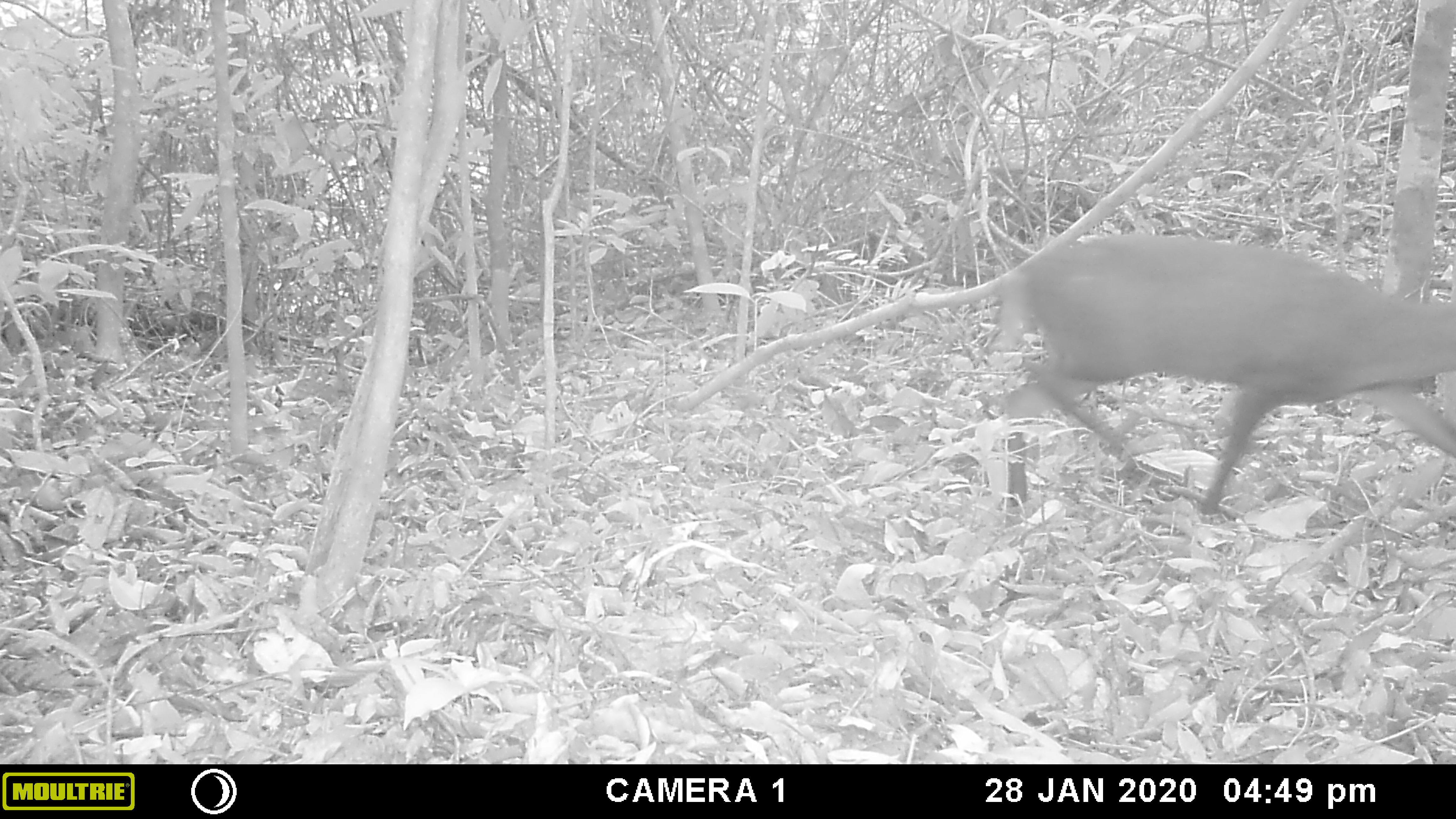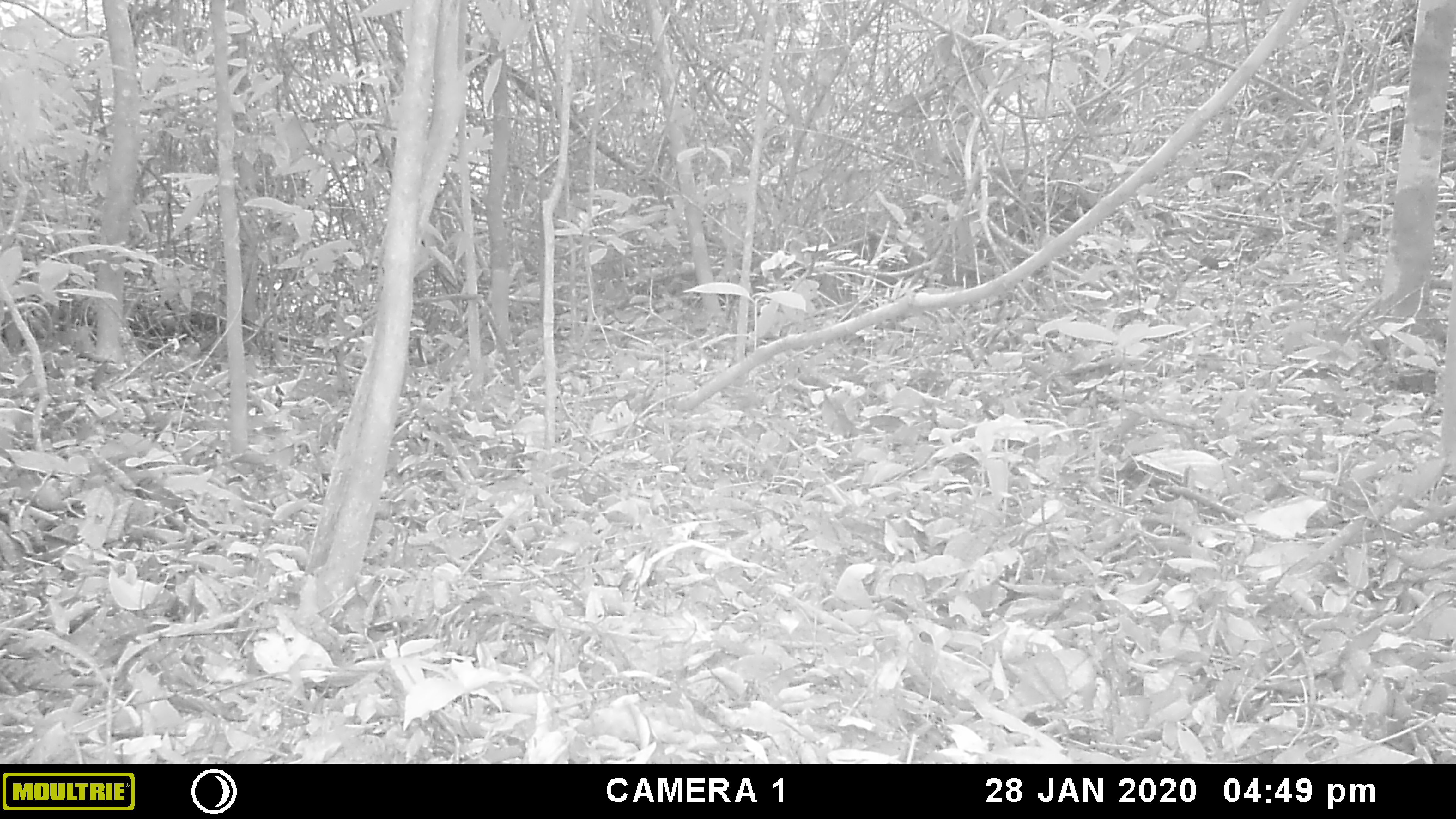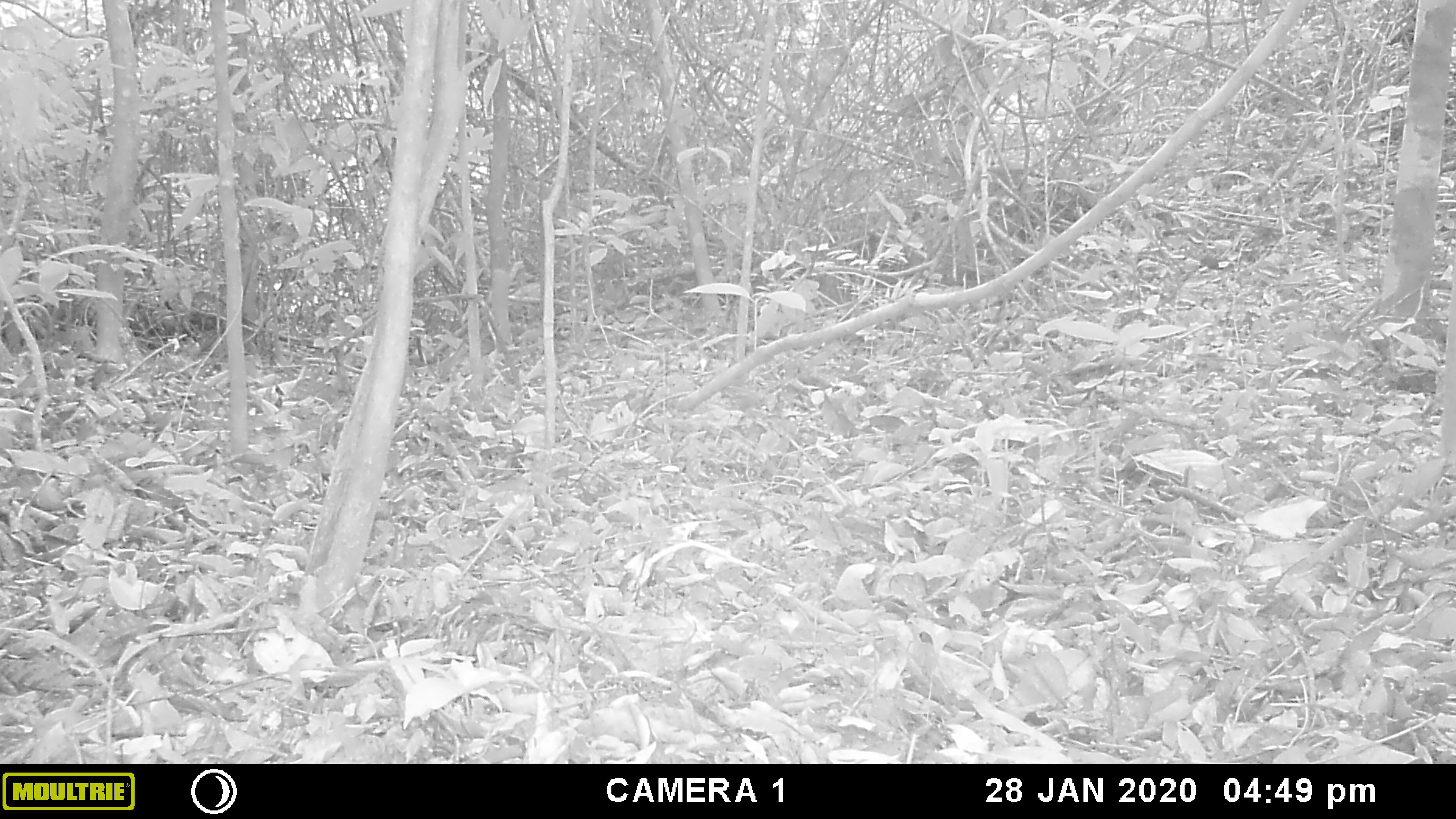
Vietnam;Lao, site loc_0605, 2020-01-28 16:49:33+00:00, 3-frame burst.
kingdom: Animalia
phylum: Chordata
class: Mammalia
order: Artiodactyla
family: Cervidae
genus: Muntiacus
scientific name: Muntiacus rooseveltorum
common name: roosevelt's muntjac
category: roosevelts muntjac group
Roosevelts muntjac group (roosevelt's muntjac) (Muntiacus rooseveltorum). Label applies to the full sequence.